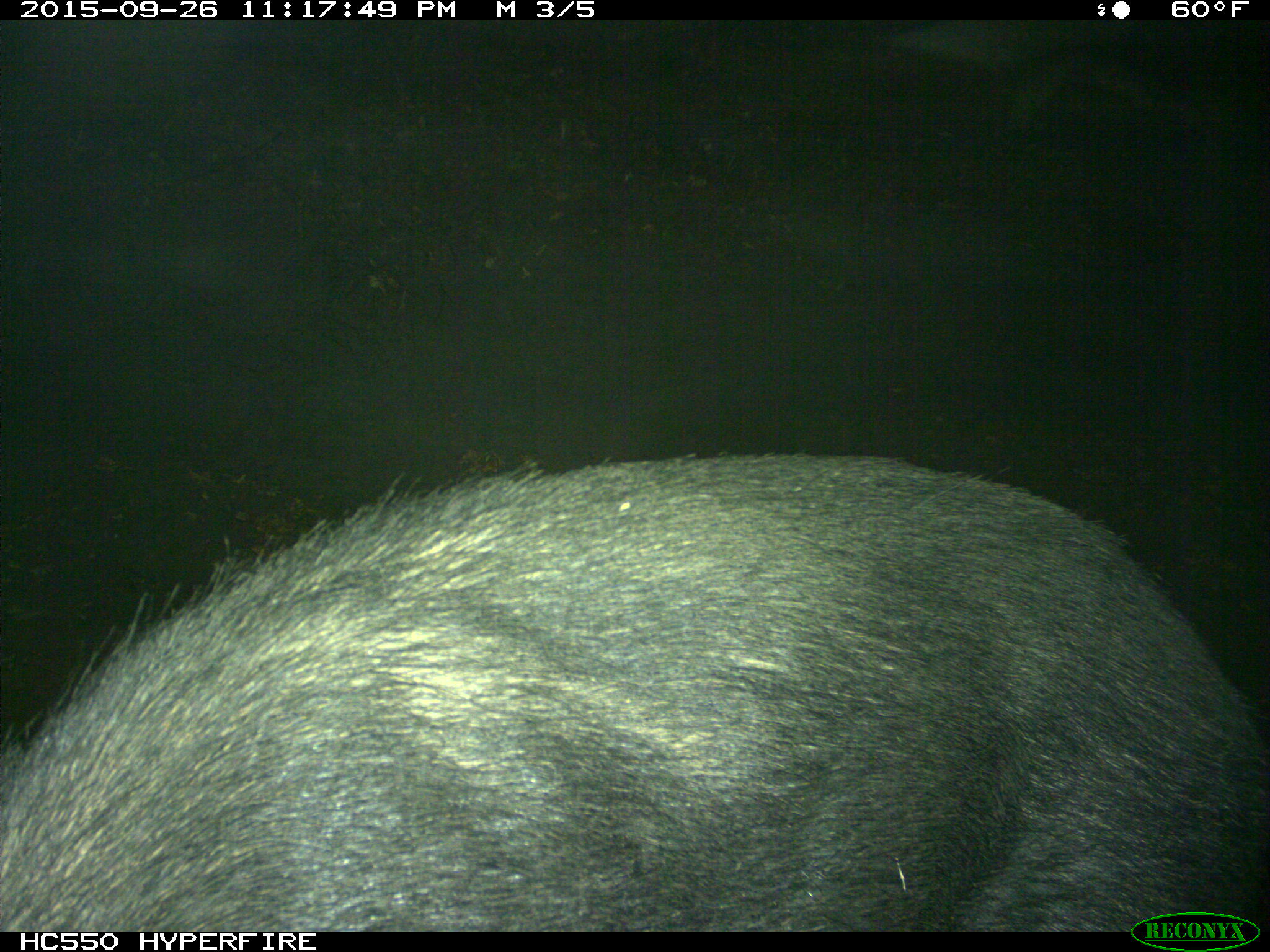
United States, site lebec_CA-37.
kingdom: Animalia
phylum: Chordata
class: Mammalia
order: Artiodactyla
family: Suidae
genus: Sus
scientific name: Sus scrofa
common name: wild boar